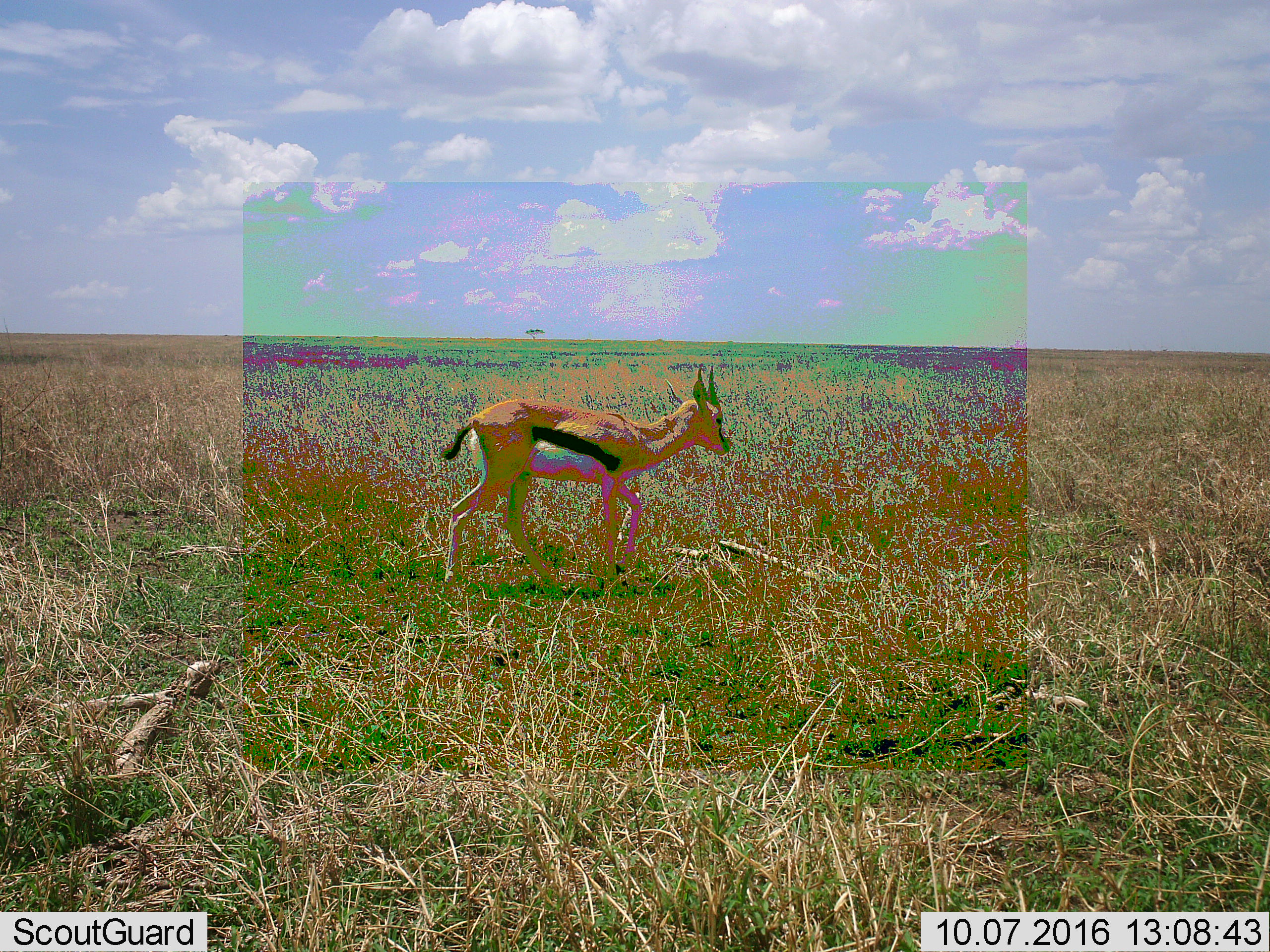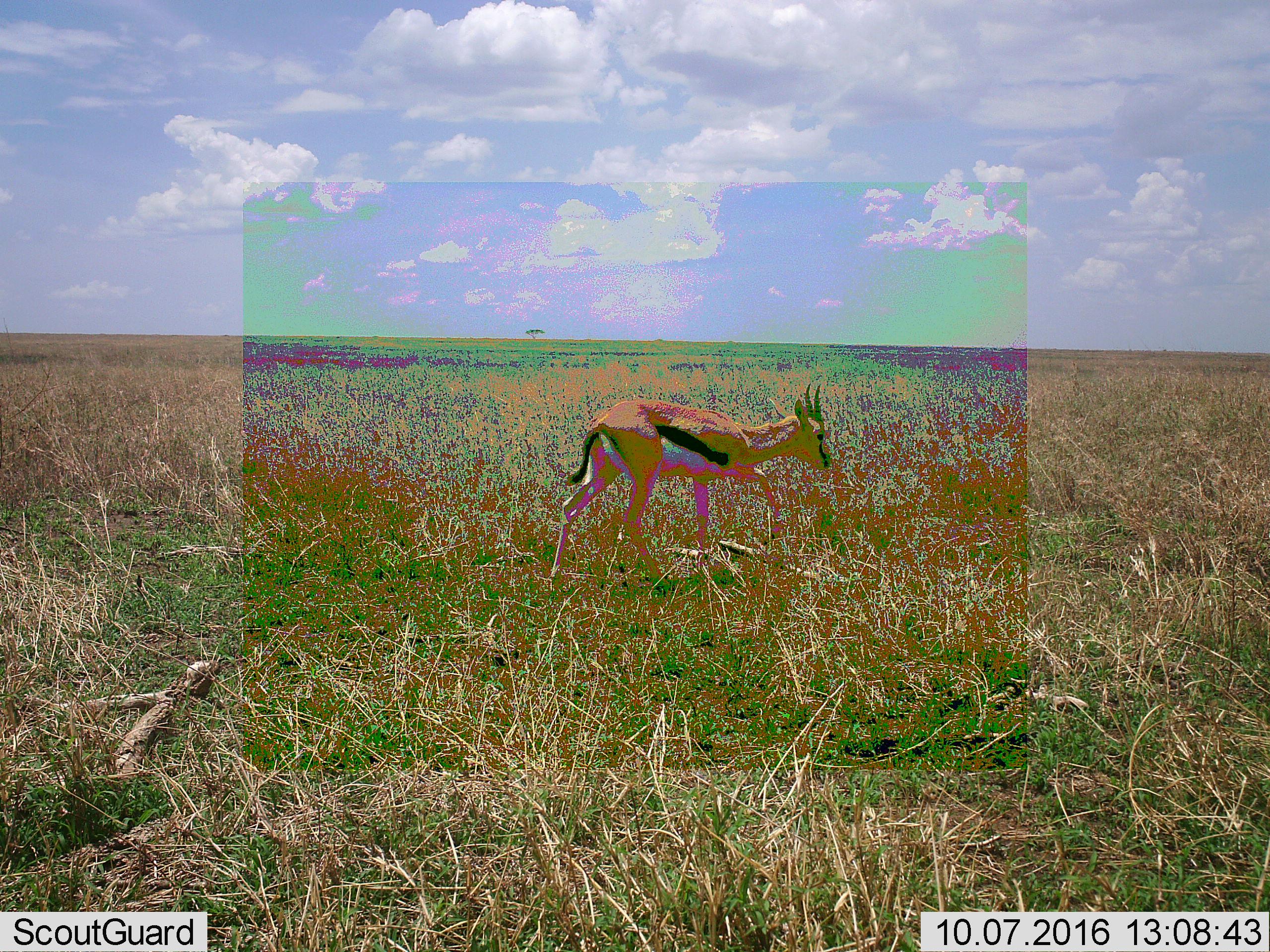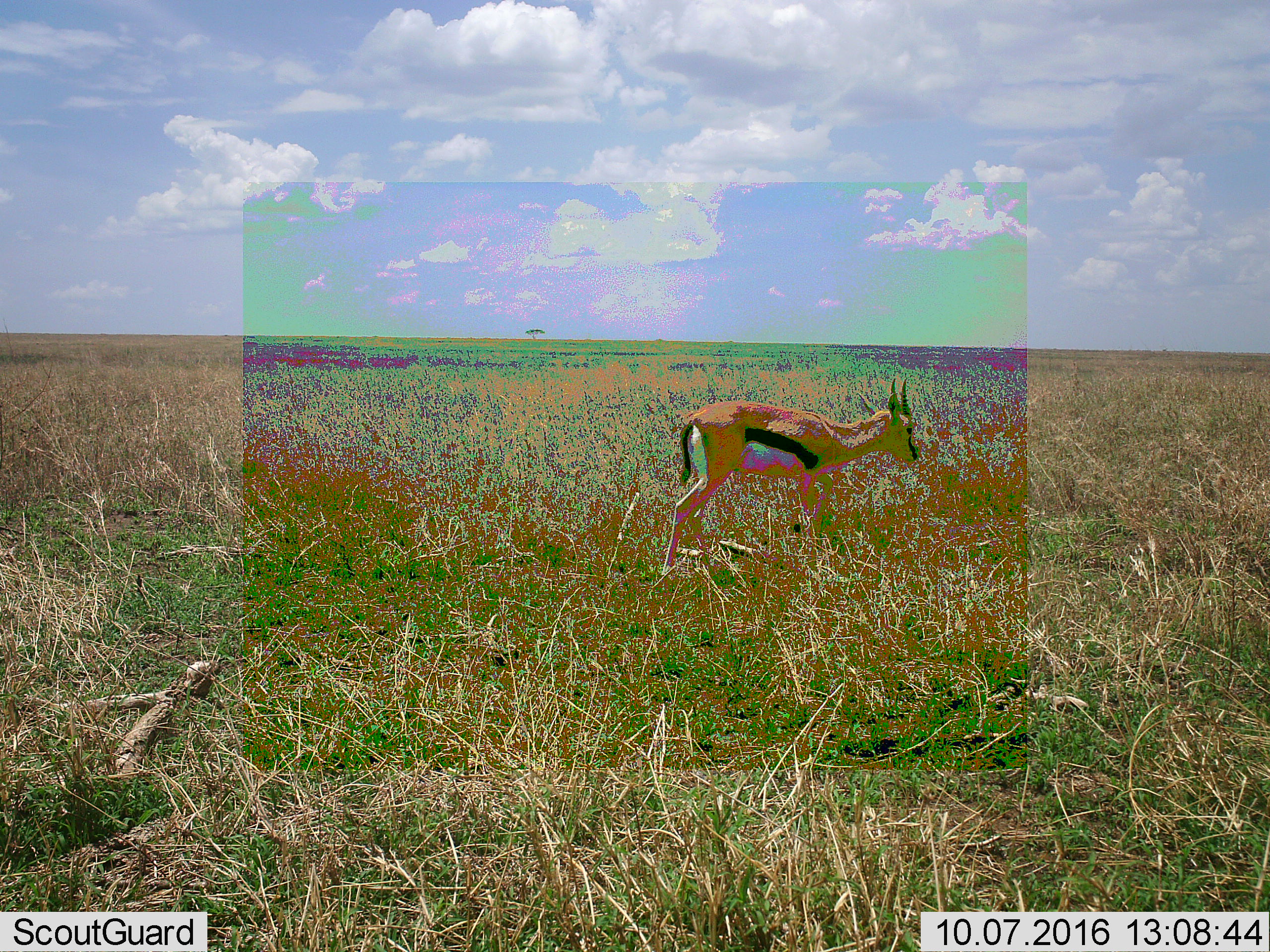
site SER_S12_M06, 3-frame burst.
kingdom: Animalia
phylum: Chordata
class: Mammalia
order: Artiodactyla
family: Bovidae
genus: Eudorcas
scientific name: Eudorcas thomsonii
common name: thomson's gazelle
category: gazellethomsons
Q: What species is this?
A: Gazellethomsons (thomson's gazelle) (Eudorcas thomsonii).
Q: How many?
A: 1.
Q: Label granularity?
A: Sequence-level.